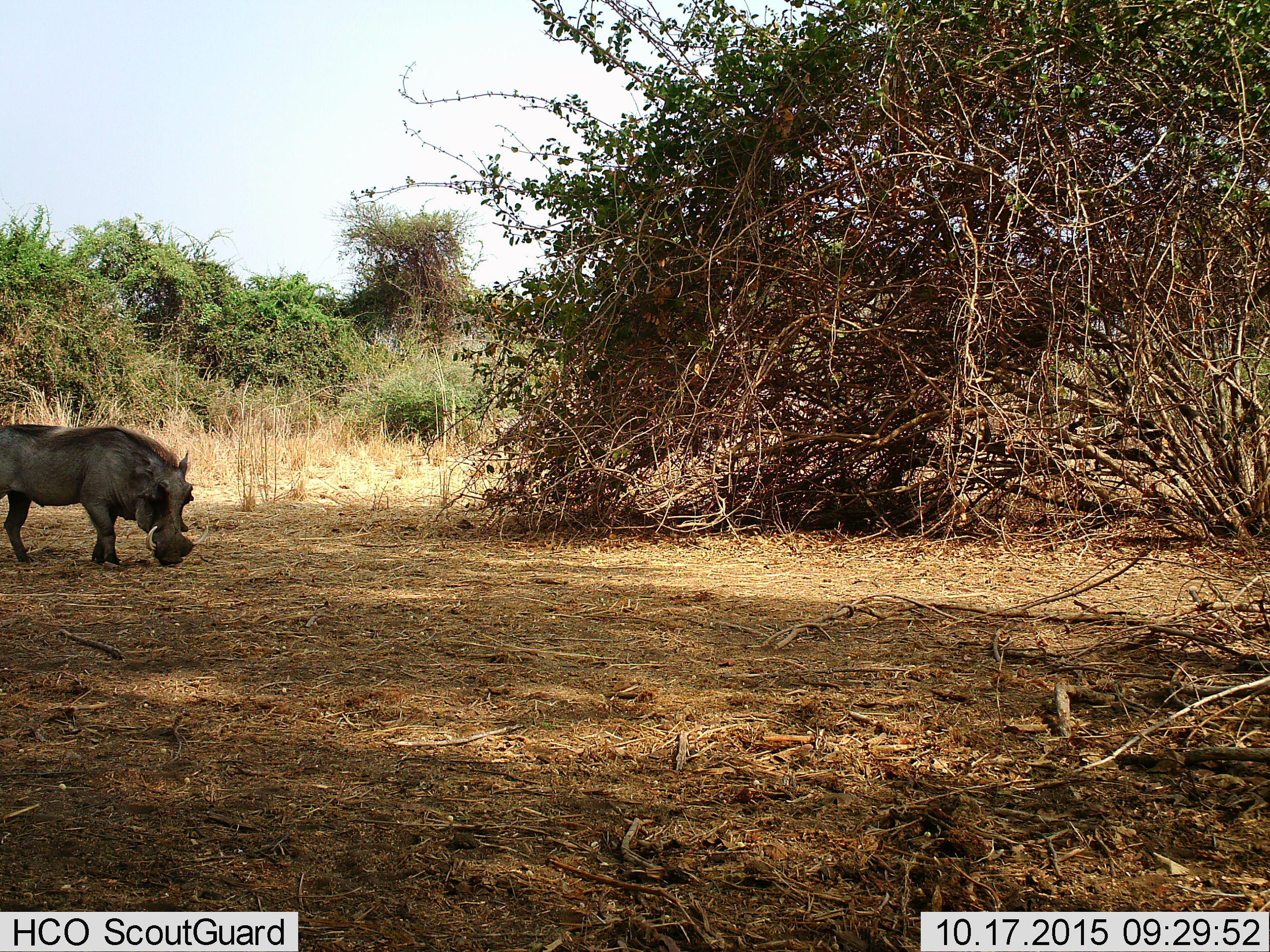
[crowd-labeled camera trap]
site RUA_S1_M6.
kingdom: Animalia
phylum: Chordata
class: Mammalia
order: Artiodactyla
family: Suidae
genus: Phacochoerus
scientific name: Phacochoerus africanus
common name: warthog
Warthog (Phacochoerus africanus), count 1. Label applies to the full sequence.